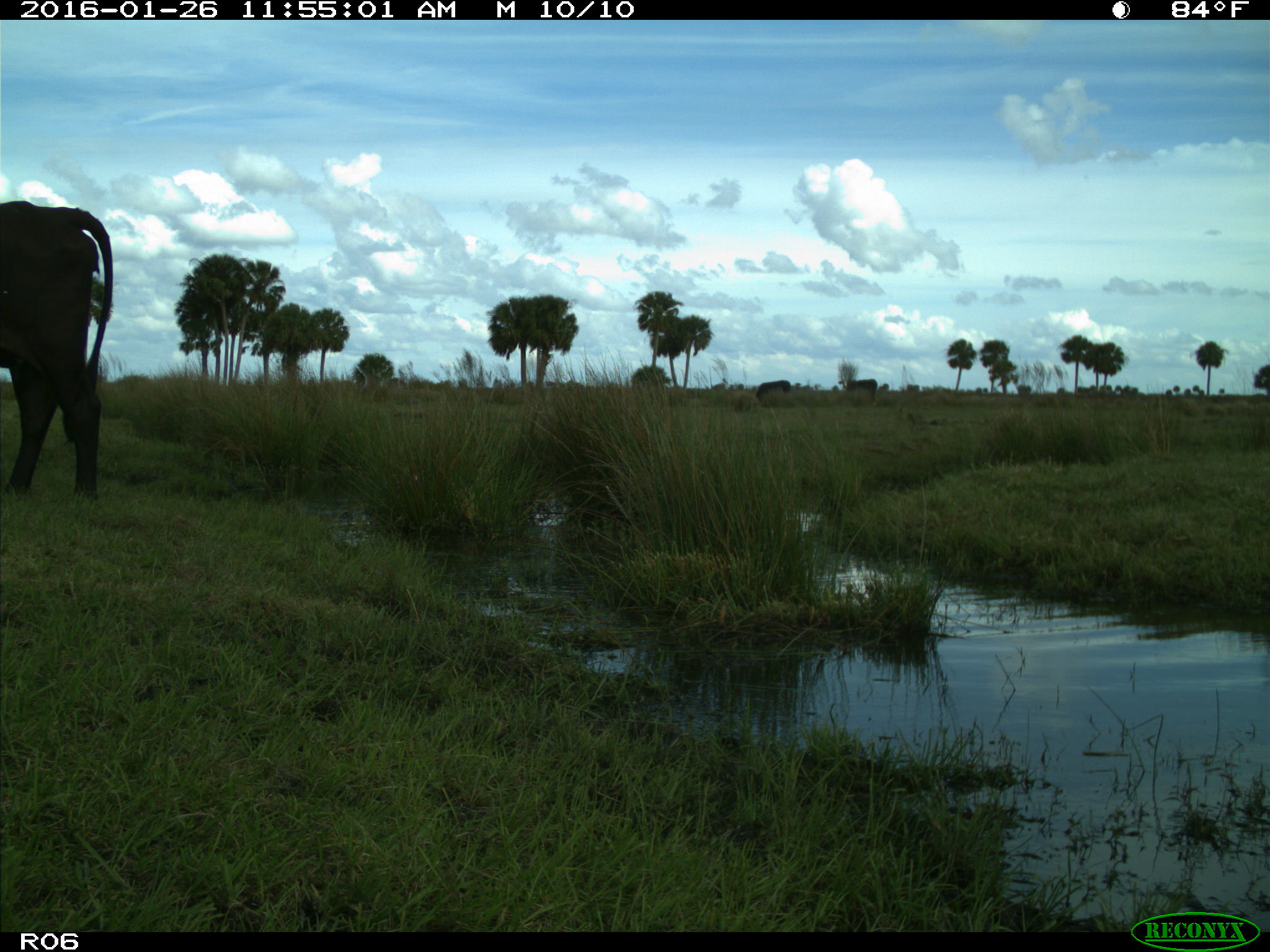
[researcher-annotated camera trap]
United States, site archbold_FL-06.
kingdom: Animalia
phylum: Chordata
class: Mammalia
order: Artiodactyla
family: Bovidae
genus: Bos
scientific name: Bos taurus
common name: domestic cow